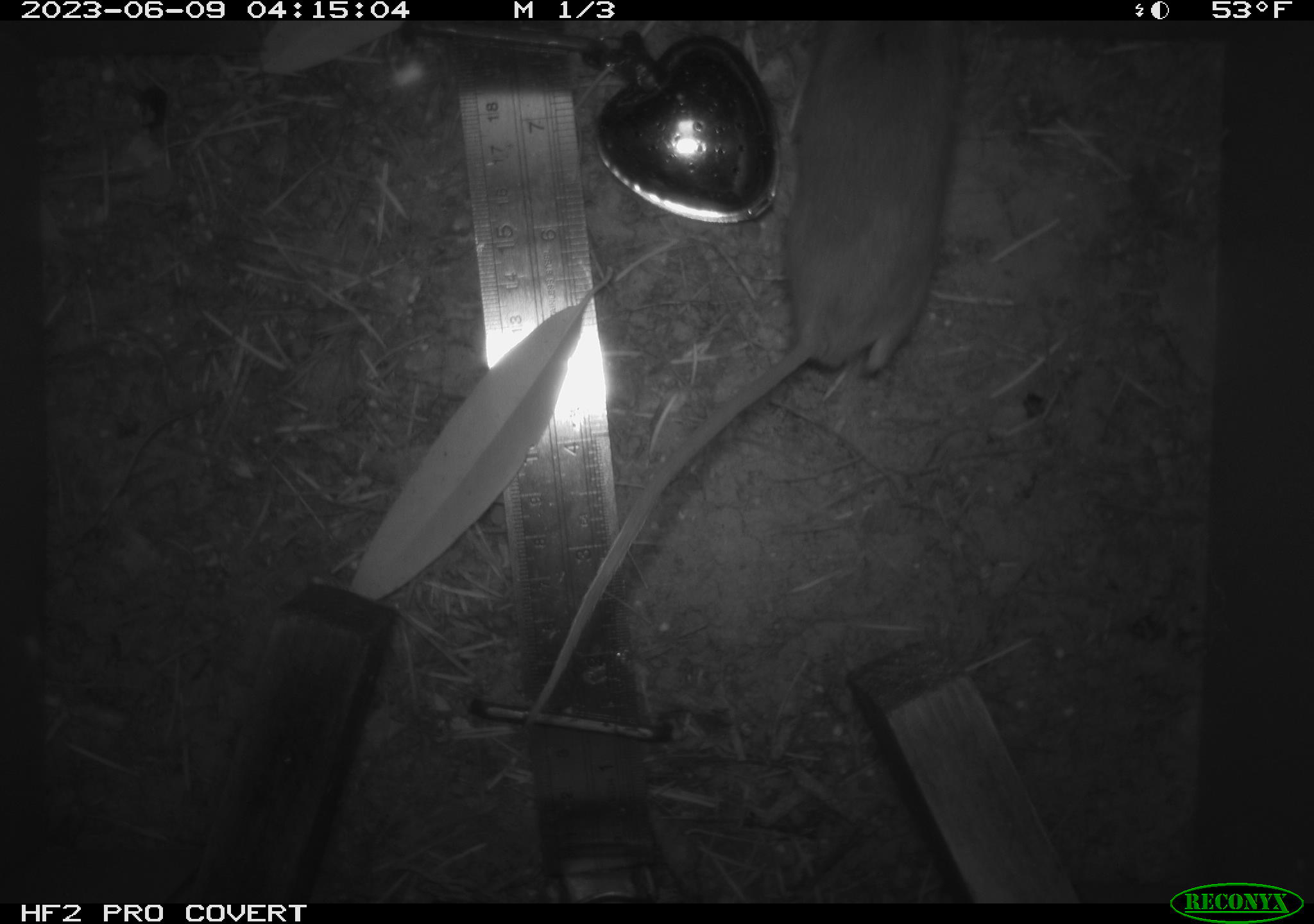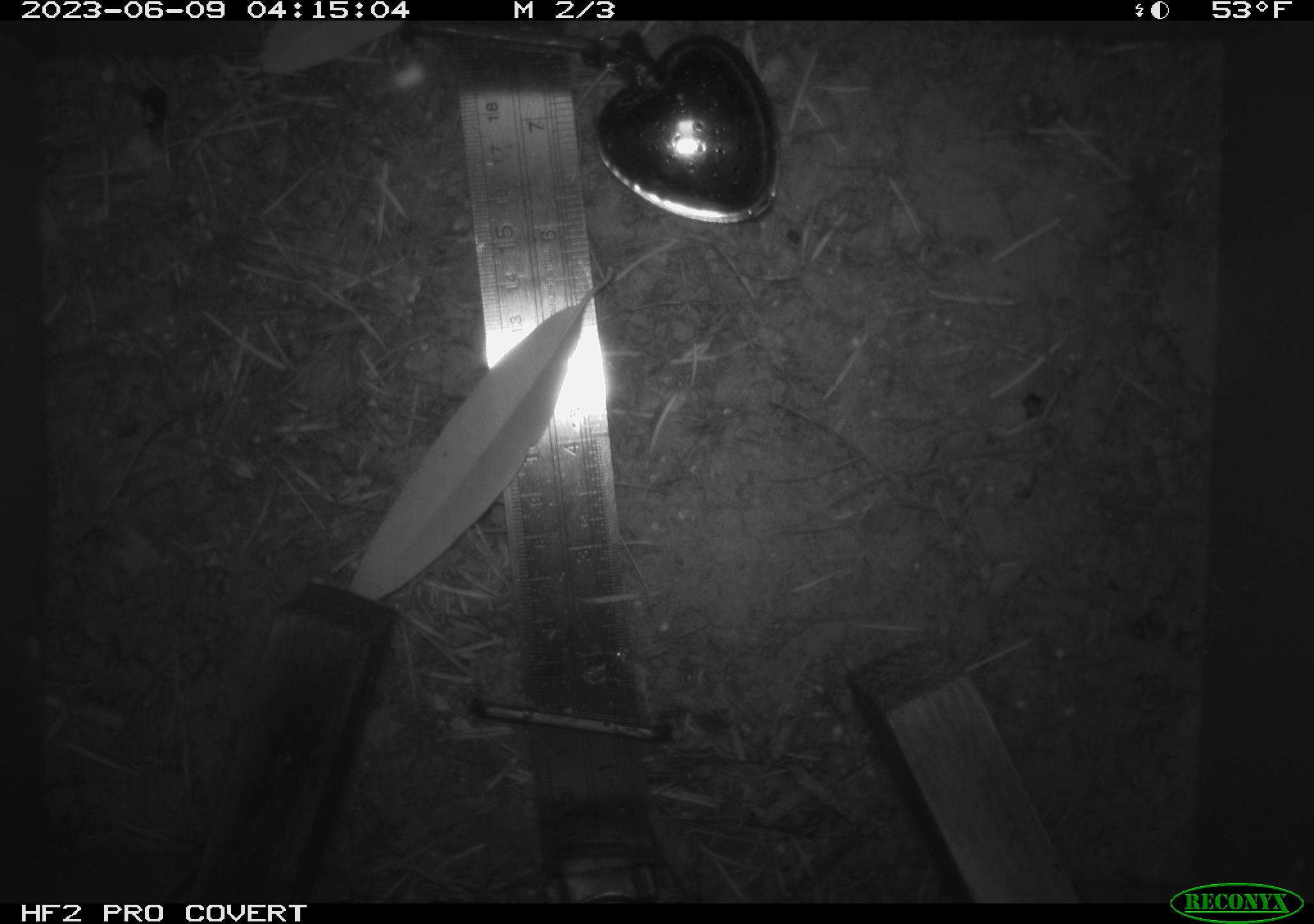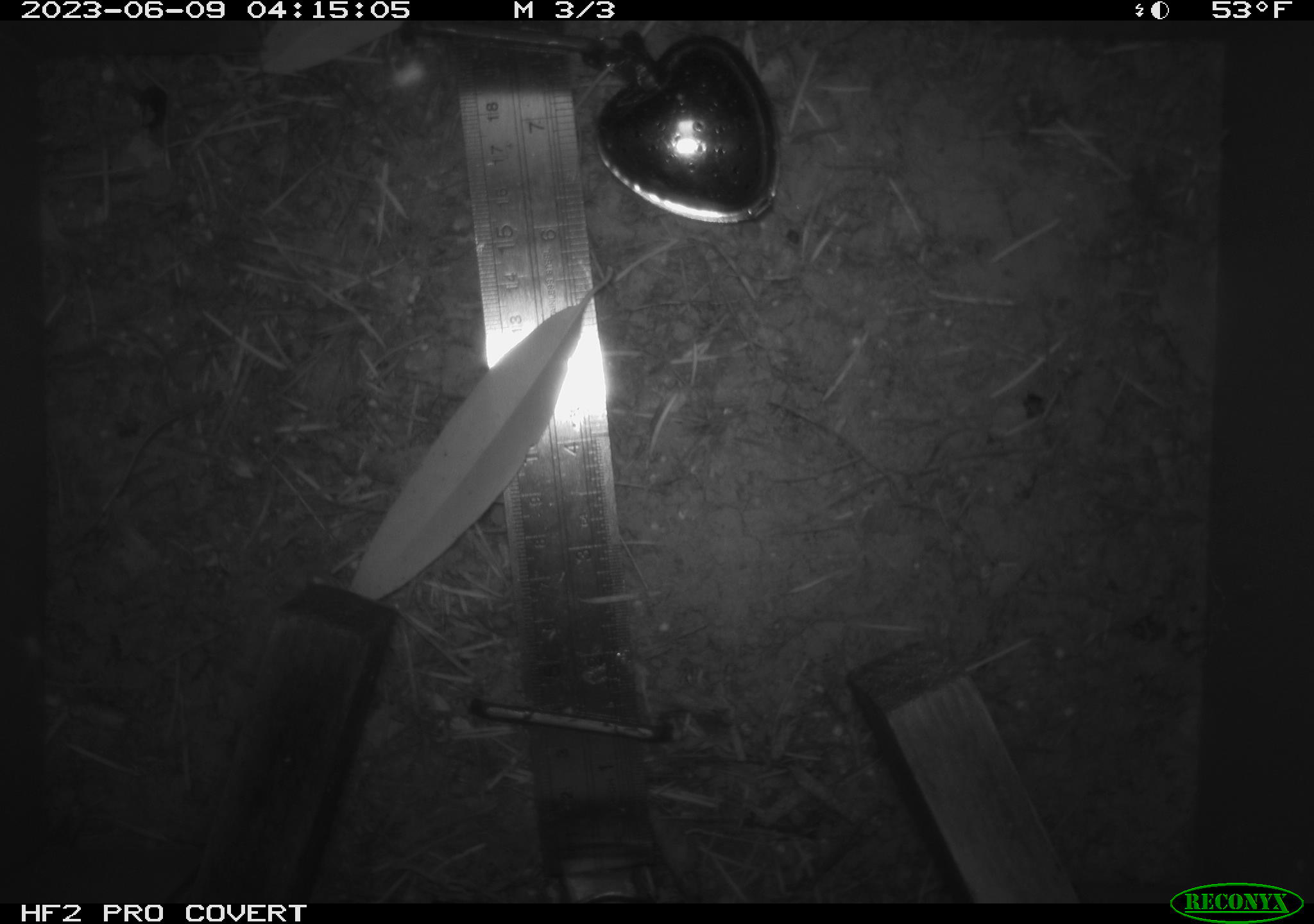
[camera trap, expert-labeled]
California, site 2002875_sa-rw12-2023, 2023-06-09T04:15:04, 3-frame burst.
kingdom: Animalia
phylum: Chordata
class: Mammalia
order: Rodentia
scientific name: Rodentia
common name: mouse species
Mouse species (Rodentia).